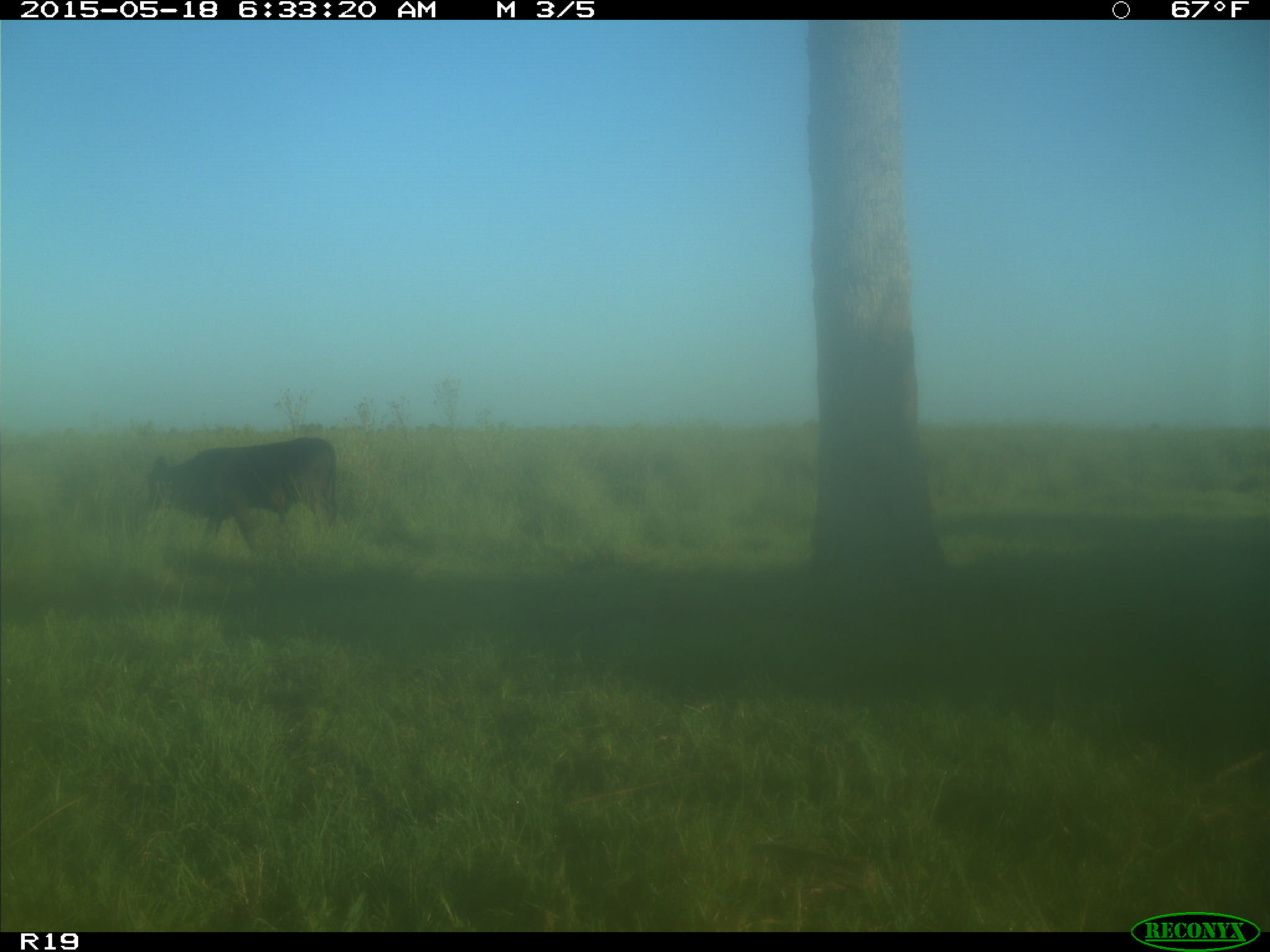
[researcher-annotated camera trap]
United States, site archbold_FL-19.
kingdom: Animalia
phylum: Chordata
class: Mammalia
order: Artiodactyla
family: Bovidae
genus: Bos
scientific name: Bos taurus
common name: domestic cow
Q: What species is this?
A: Bos taurus (domestic cow).